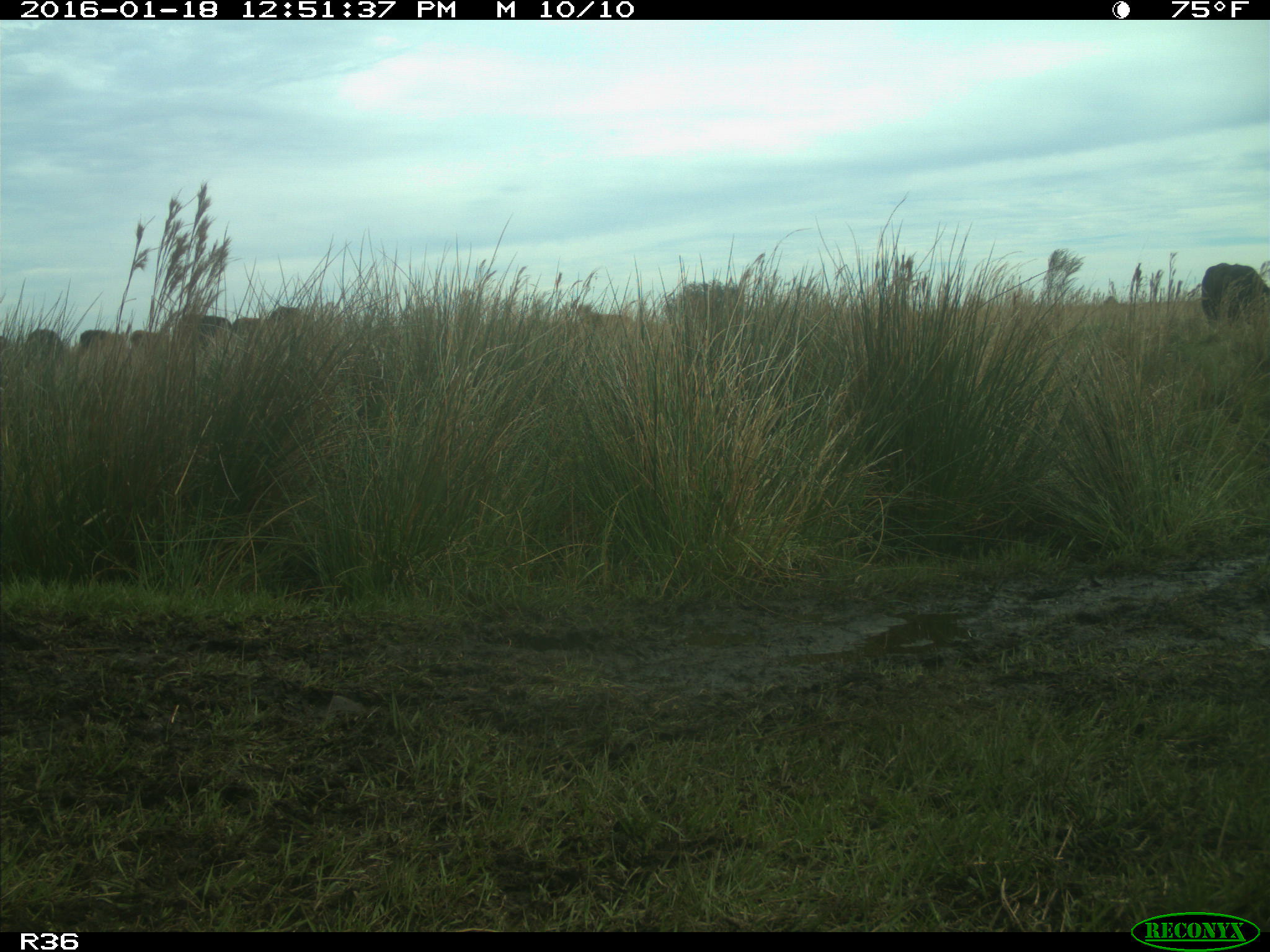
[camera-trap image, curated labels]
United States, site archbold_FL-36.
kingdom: Animalia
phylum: Chordata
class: Mammalia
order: Artiodactyla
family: Bovidae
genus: Bos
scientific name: Bos taurus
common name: domestic cow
Bos taurus (domestic cow).